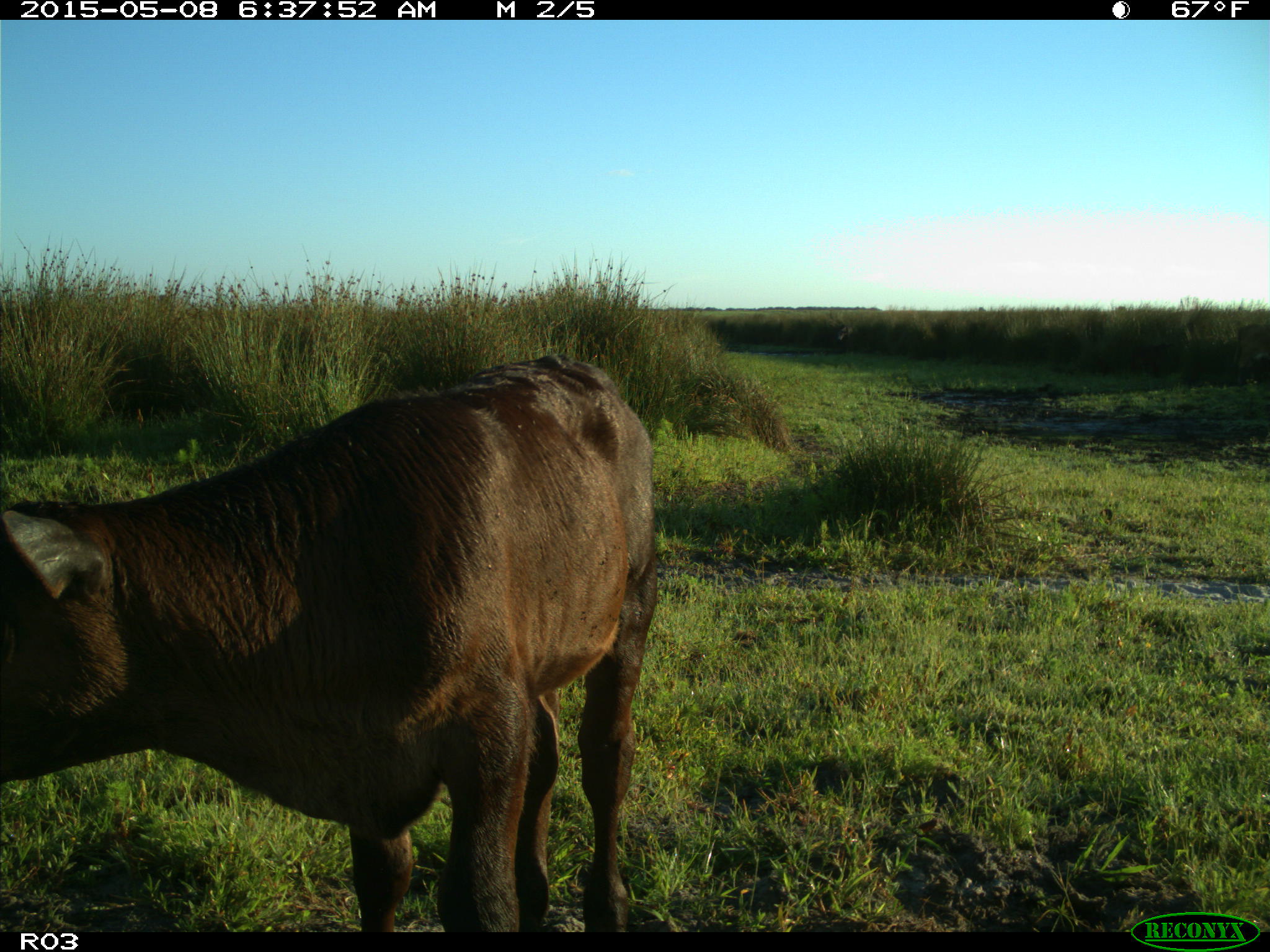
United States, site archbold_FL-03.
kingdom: Animalia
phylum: Chordata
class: Mammalia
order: Artiodactyla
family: Bovidae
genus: Bos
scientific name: Bos taurus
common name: domestic cow